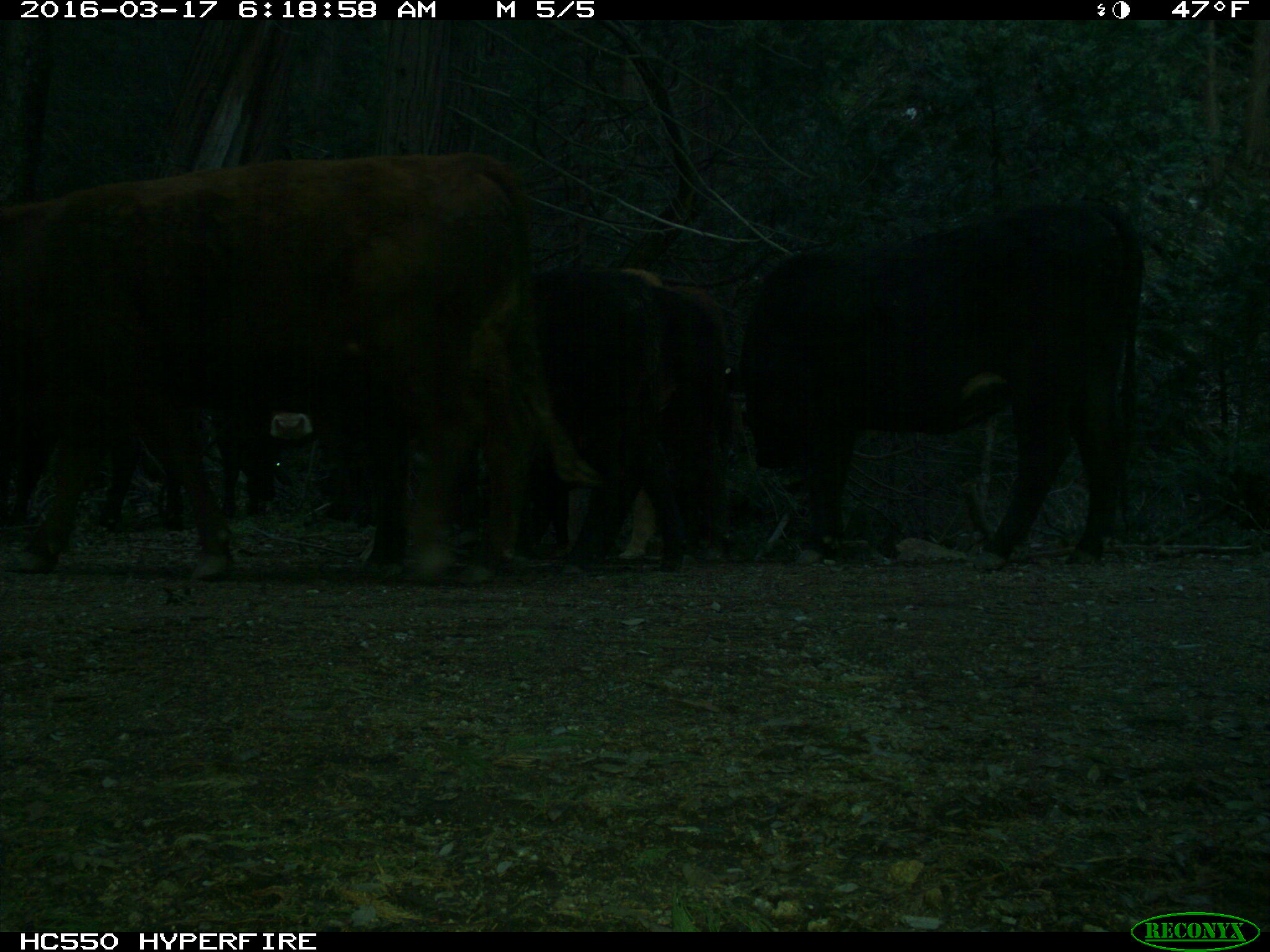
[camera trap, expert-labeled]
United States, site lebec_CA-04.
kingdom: Animalia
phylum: Chordata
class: Mammalia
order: Artiodactyla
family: Bovidae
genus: Bos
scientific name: Bos taurus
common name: domestic cow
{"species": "Bos taurus (domestic cow)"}